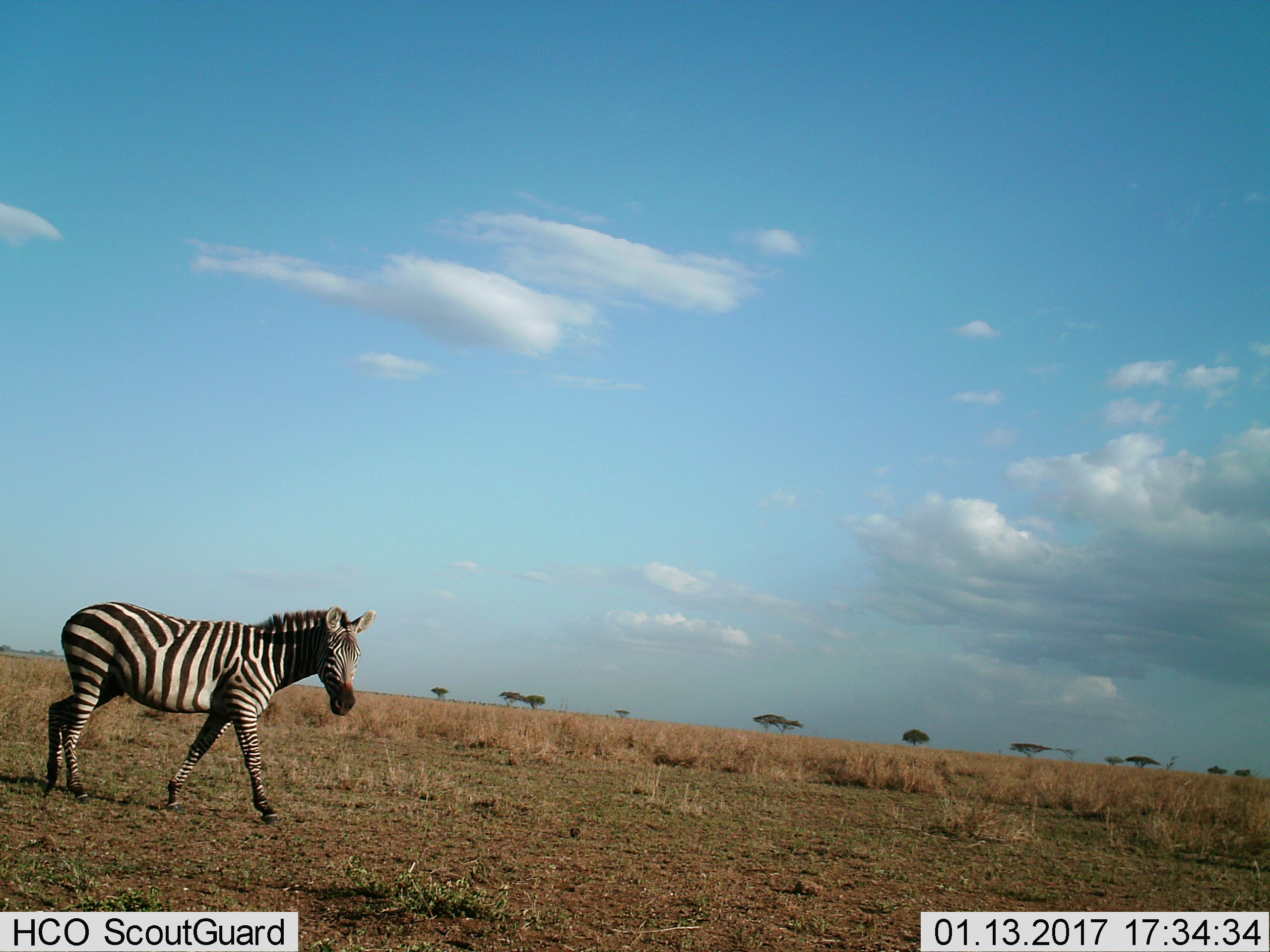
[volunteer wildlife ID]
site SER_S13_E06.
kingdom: Animalia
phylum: Chordata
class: Mammalia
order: Perissodactyla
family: Equidae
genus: Equus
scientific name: Equus quagga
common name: plains zebra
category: zebraplains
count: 1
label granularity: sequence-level